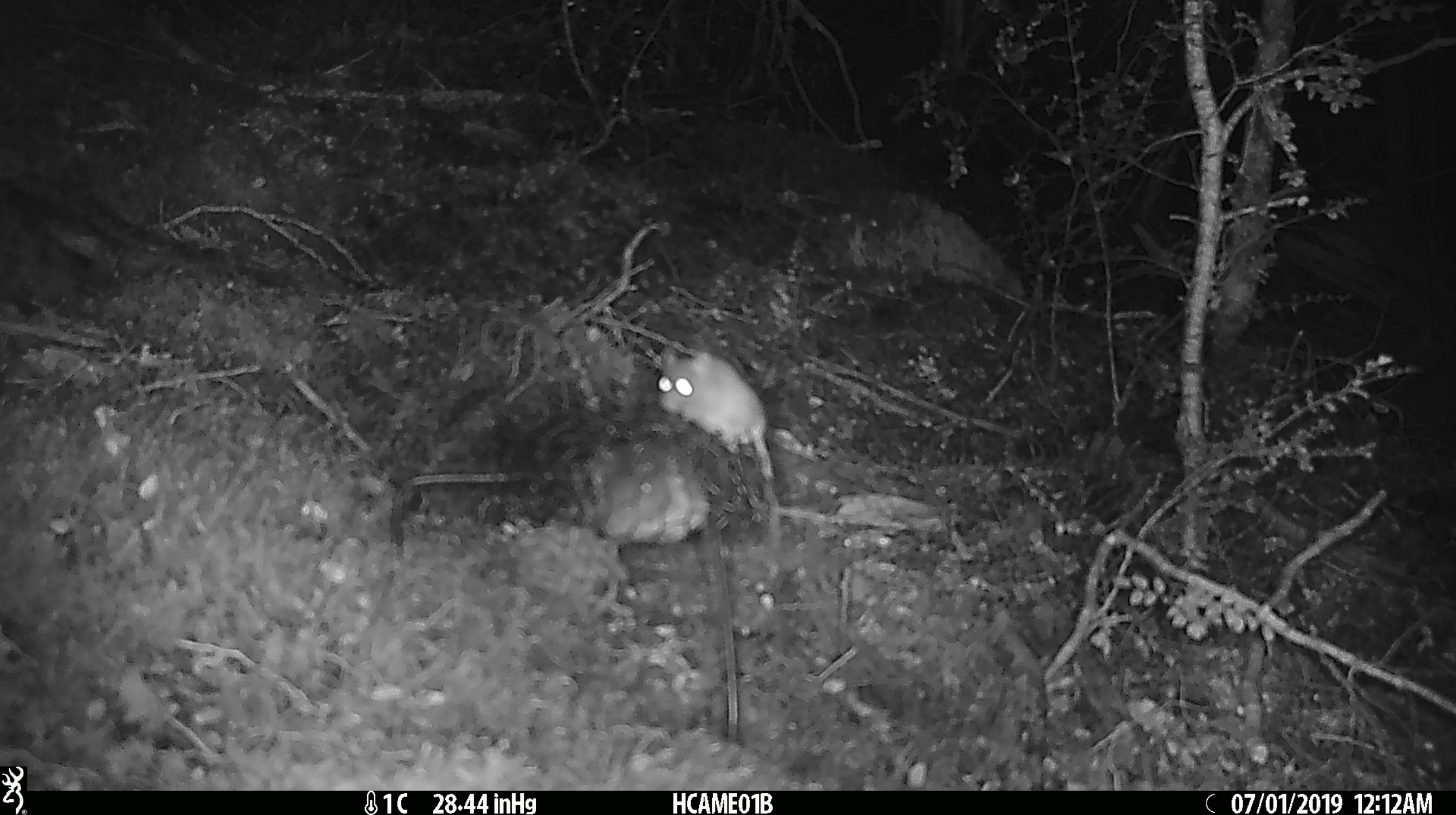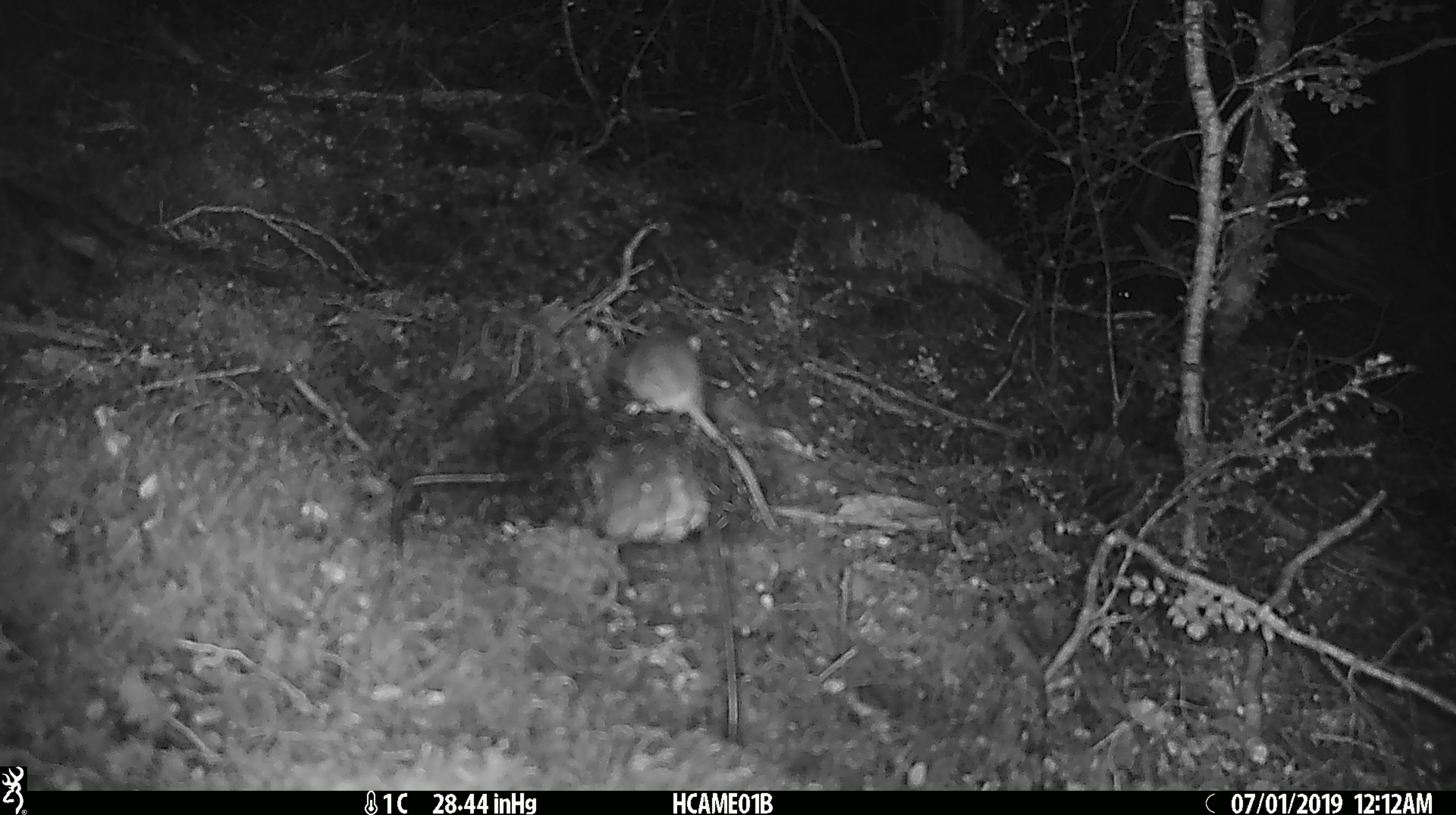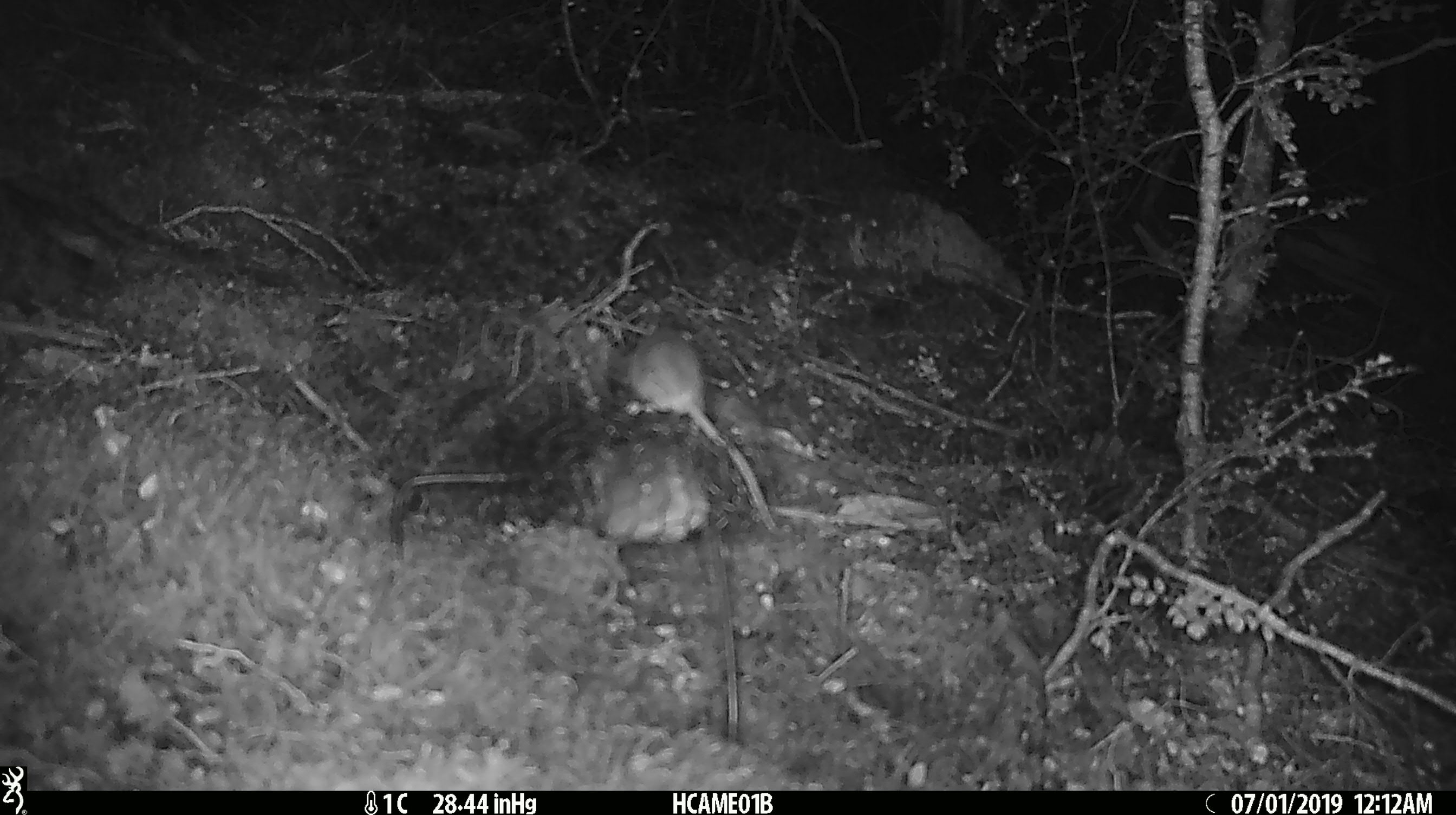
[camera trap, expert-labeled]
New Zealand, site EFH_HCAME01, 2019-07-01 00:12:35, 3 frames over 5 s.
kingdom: Animalia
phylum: Chordata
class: Mammalia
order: Rodentia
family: Muridae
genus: Mus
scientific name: Mus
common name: mouse